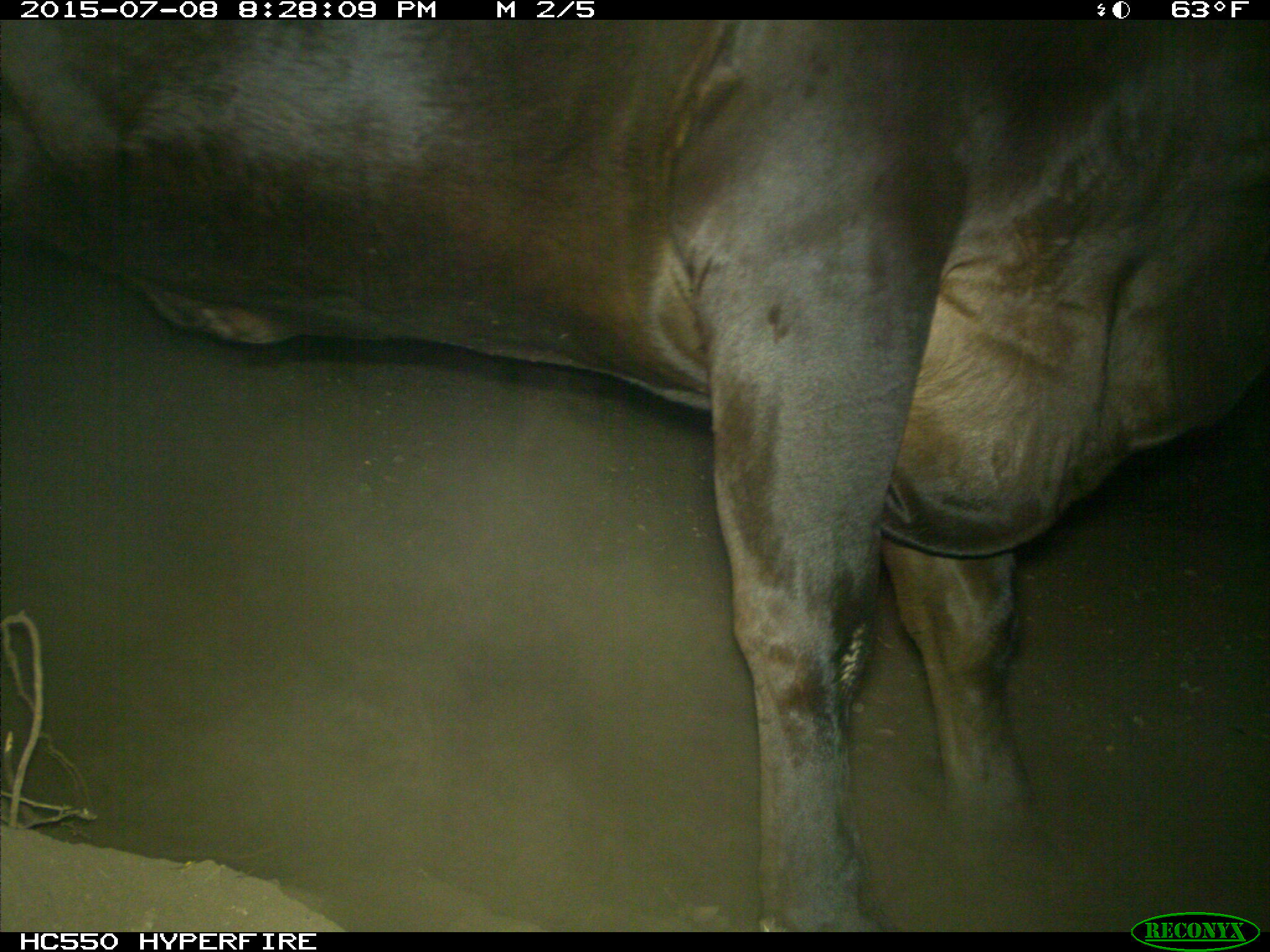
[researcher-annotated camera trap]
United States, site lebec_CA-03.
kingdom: Animalia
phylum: Chordata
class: Mammalia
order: Artiodactyla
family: Bovidae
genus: Bos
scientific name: Bos taurus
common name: domestic cow